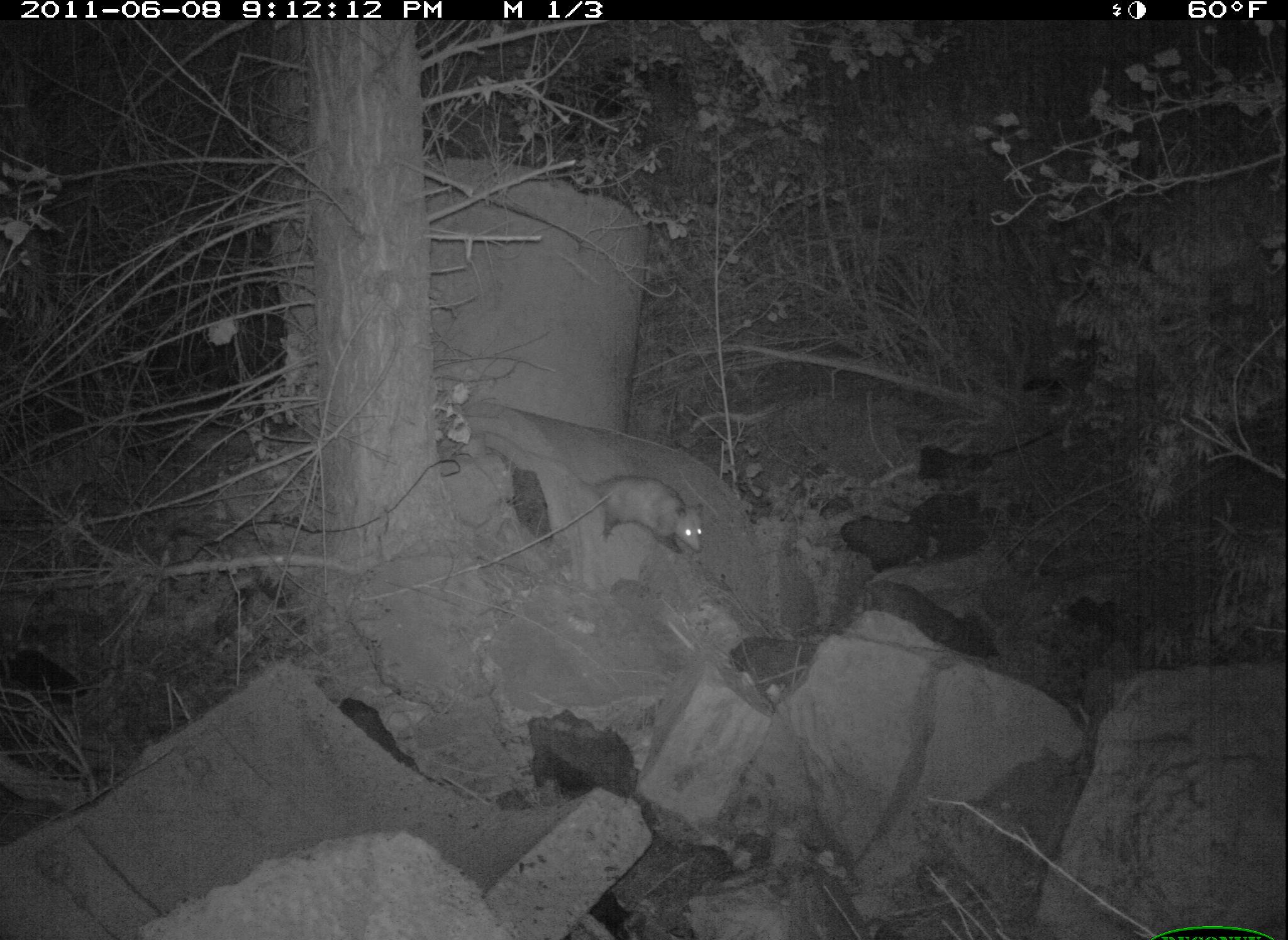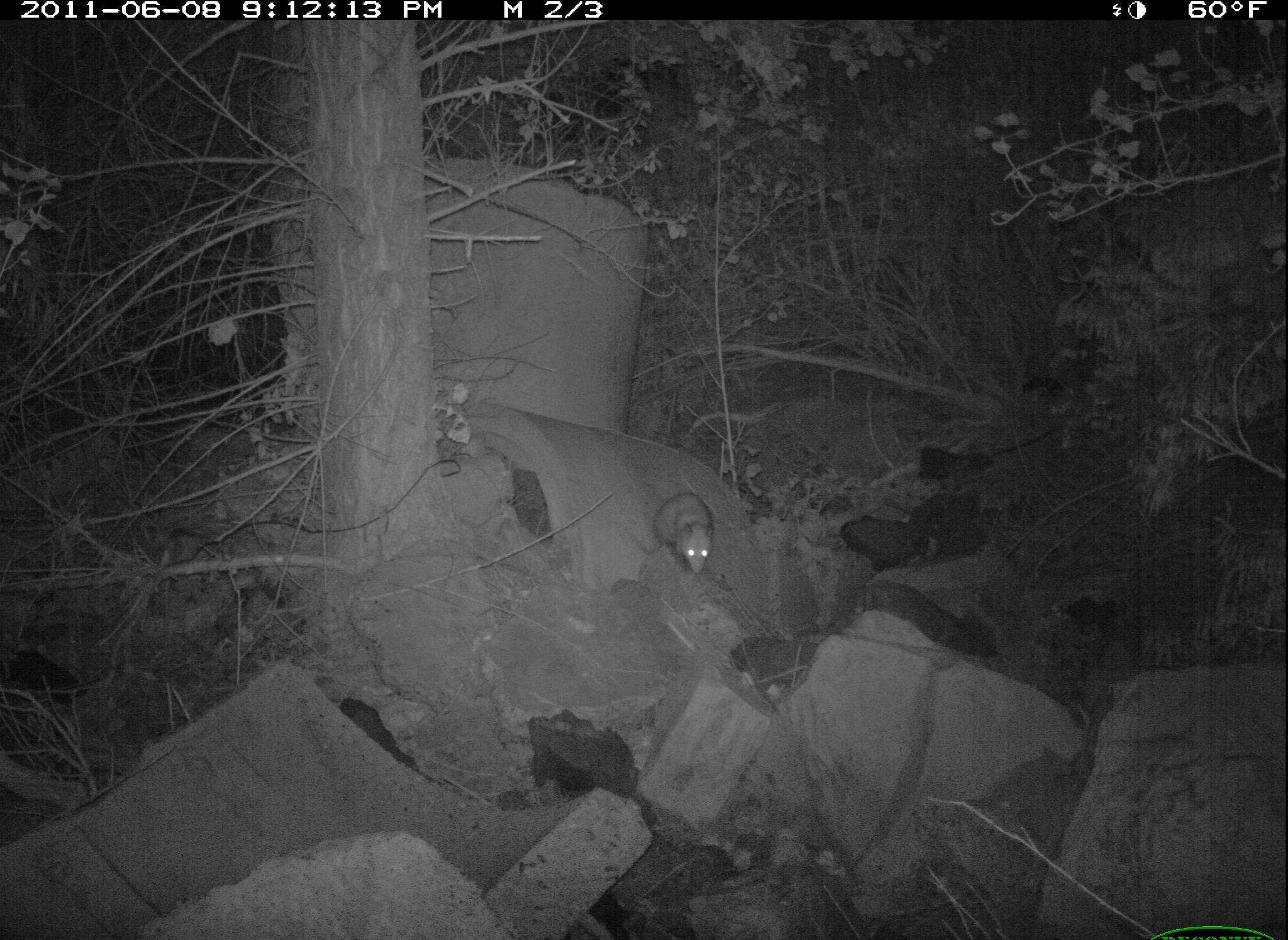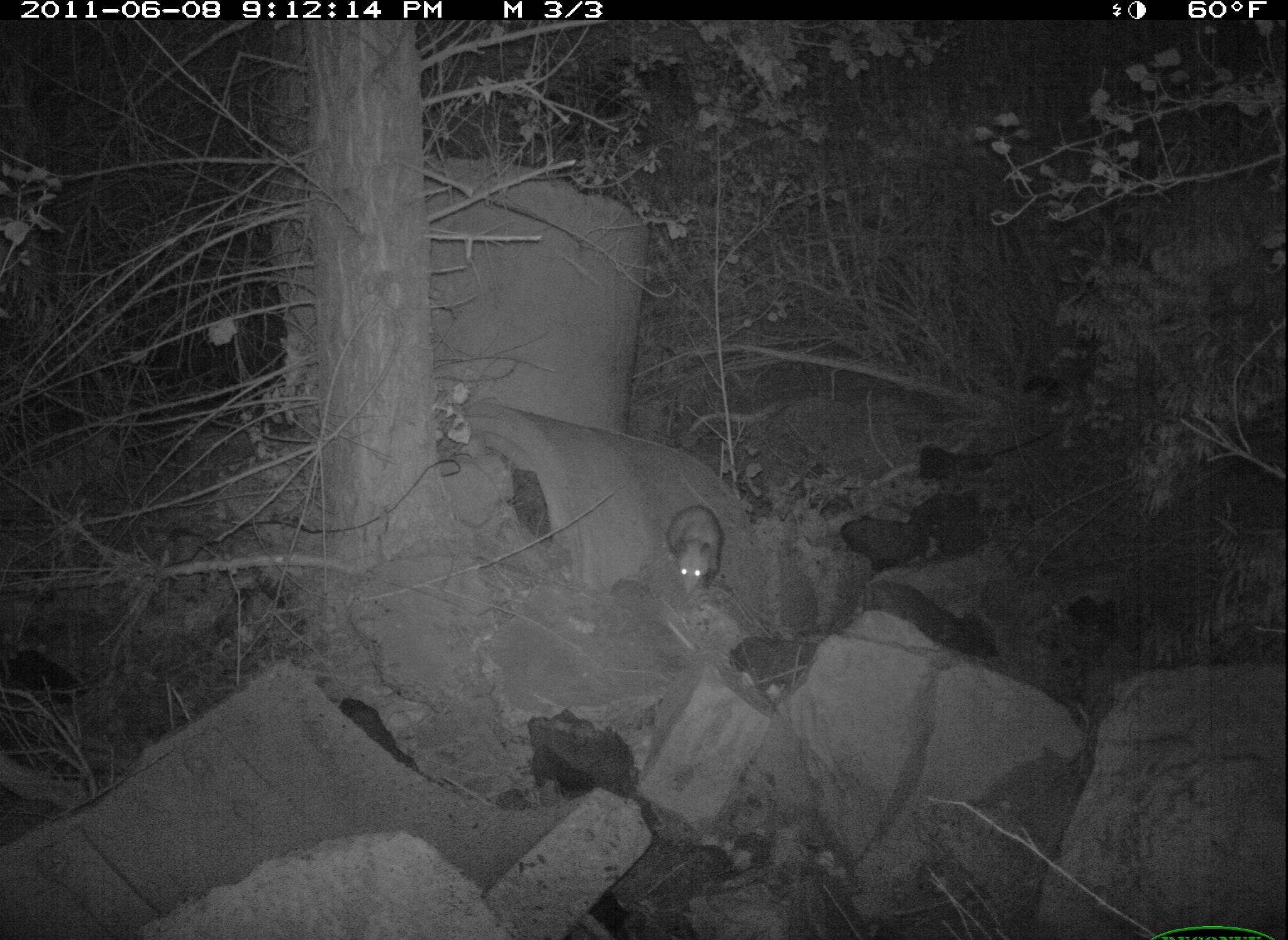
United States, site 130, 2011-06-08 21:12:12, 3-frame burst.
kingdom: Animalia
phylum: Chordata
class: Mammalia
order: Didelphimorphia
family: Didelphidae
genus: Didelphis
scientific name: Didelphis virginiana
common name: virginia opossum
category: opossum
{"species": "opossum (virginia opossum) (Didelphis virginiana)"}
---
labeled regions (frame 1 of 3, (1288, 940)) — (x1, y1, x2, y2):
opossum: (554, 456, 710, 562)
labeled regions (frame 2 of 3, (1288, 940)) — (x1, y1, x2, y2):
opossum: (633, 475, 736, 602)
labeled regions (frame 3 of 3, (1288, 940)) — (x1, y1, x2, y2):
opossum: (655, 494, 739, 607)